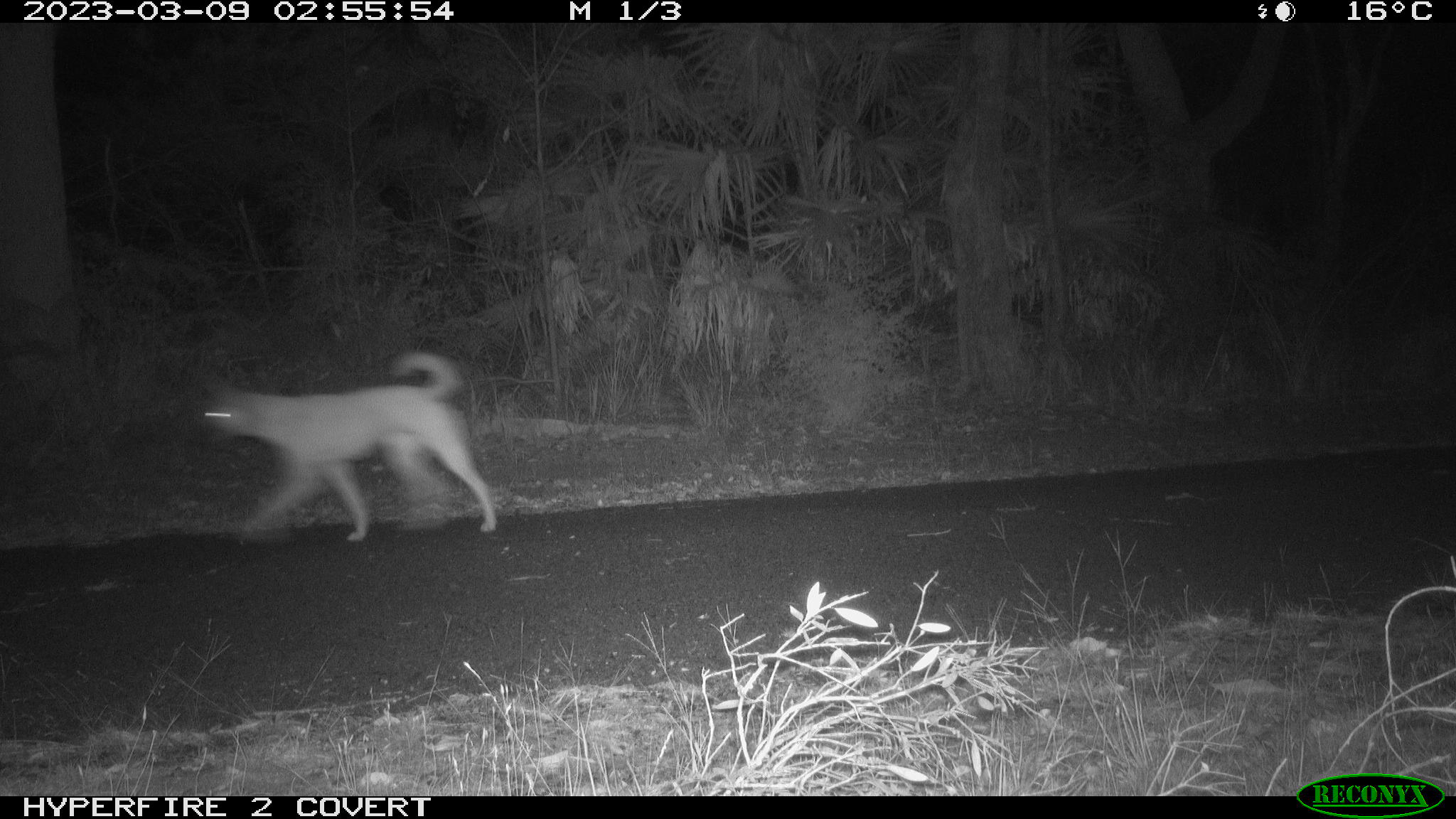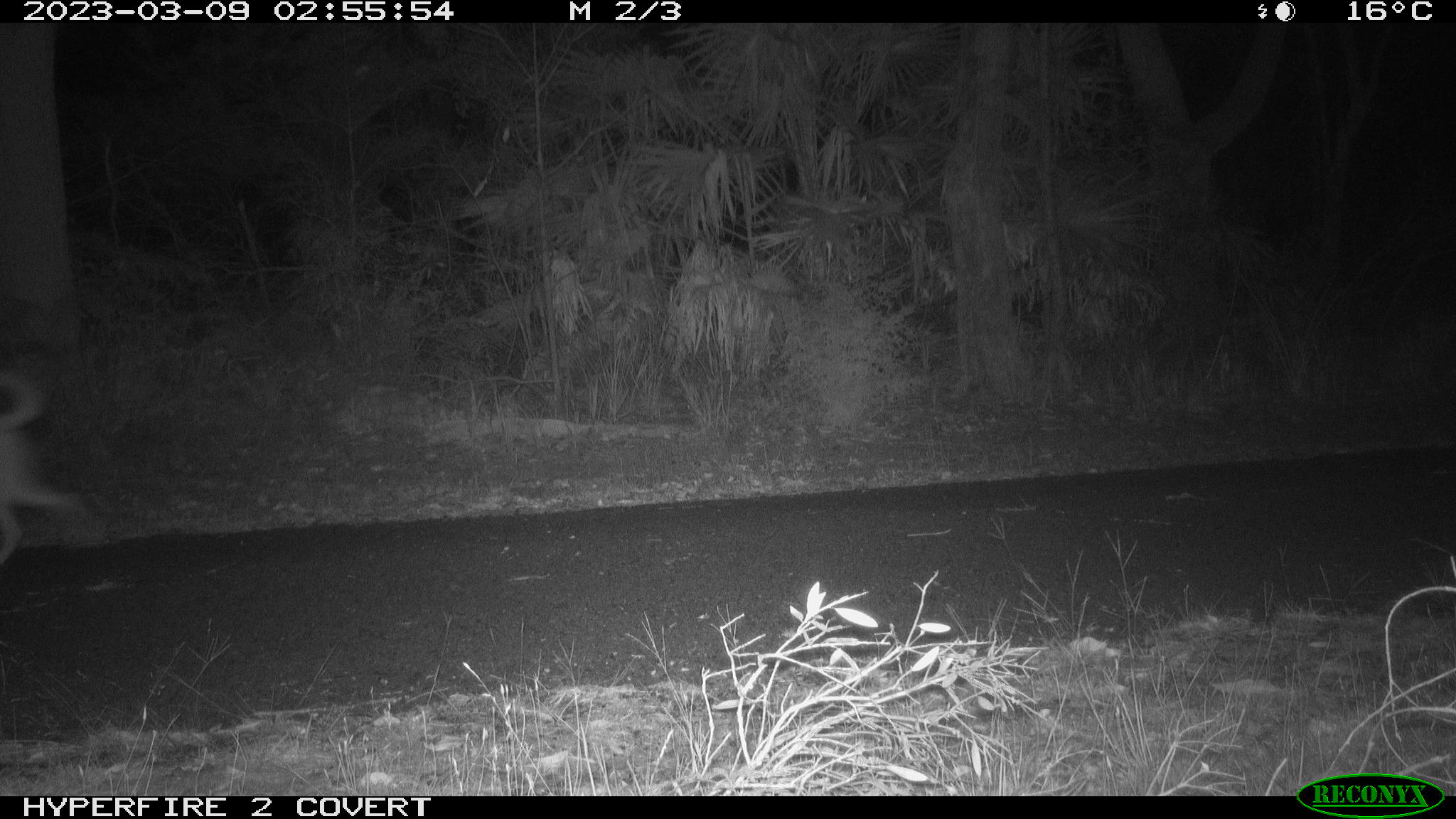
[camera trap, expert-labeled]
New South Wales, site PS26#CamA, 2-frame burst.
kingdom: Animalia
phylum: Chordata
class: Mammalia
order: Carnivora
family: Canidae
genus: Canis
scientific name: Canis familiaris dingo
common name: dingo